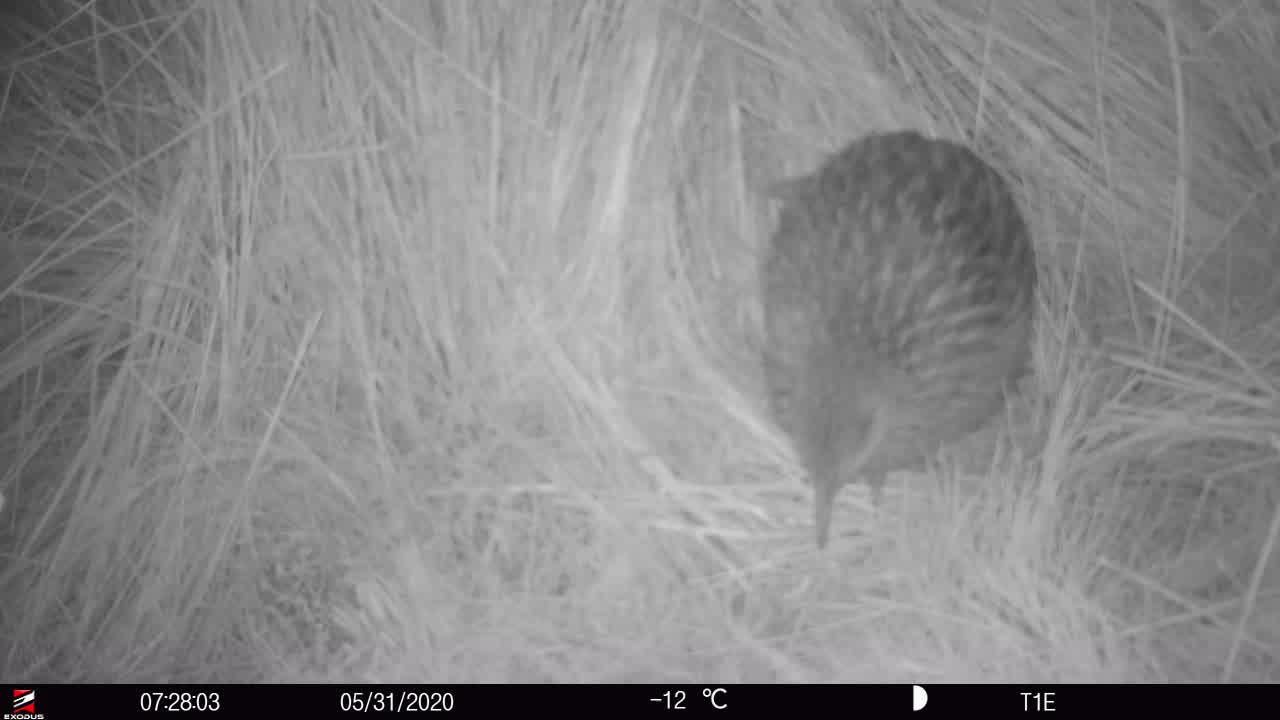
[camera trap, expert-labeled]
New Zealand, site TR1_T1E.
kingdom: Animalia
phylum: Chordata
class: Aves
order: Gruiformes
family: Rallidae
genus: Gallirallus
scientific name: Gallirallus australis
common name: weka